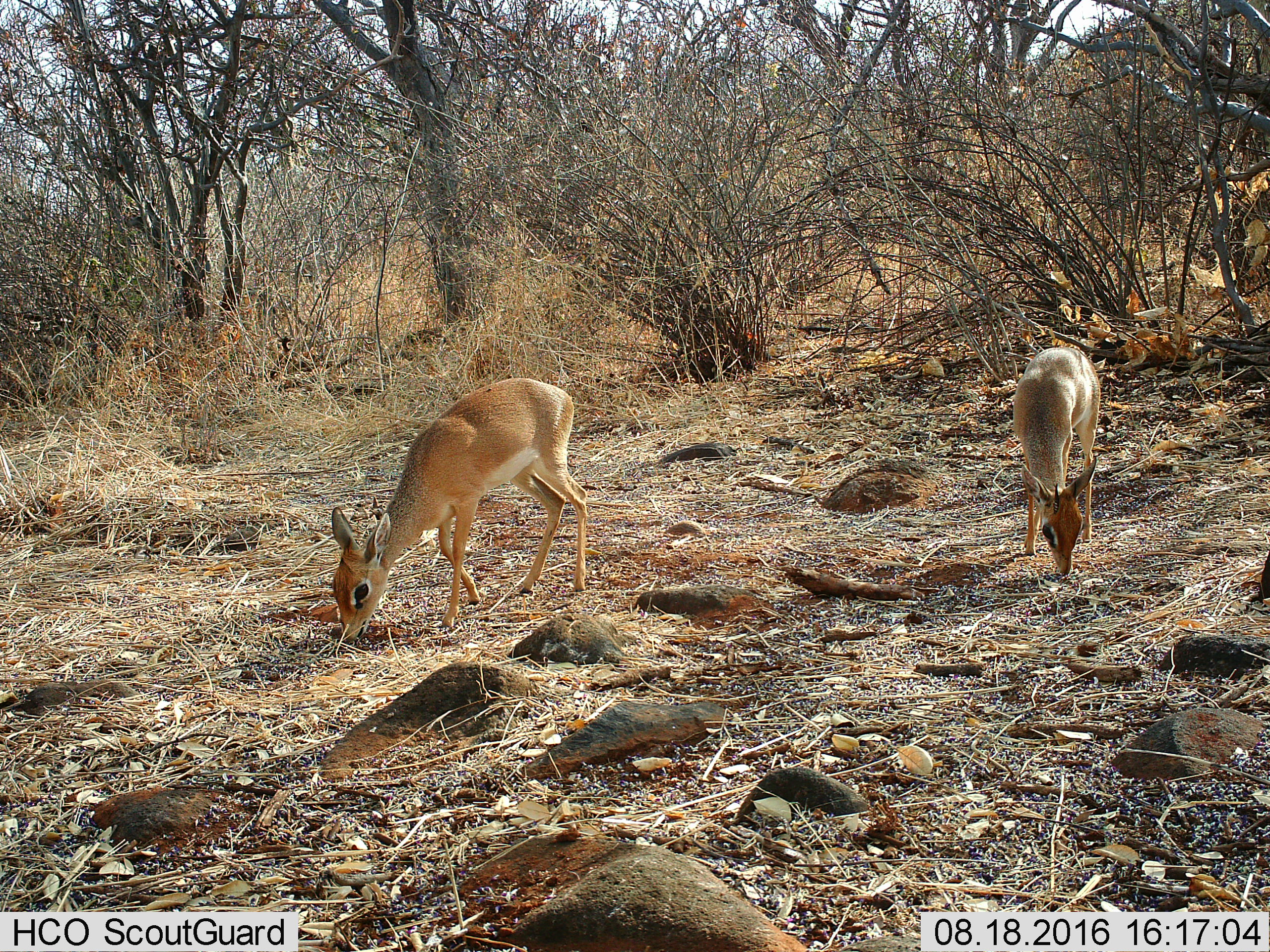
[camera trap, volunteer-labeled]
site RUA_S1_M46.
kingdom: Animalia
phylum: Chordata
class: Mammalia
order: Artiodactyla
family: Bovidae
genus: Madoqua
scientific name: Madoqua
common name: dik-dik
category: dikdik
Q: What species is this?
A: Dikdik (dik-dik) (Madoqua).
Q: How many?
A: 2.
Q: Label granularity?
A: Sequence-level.